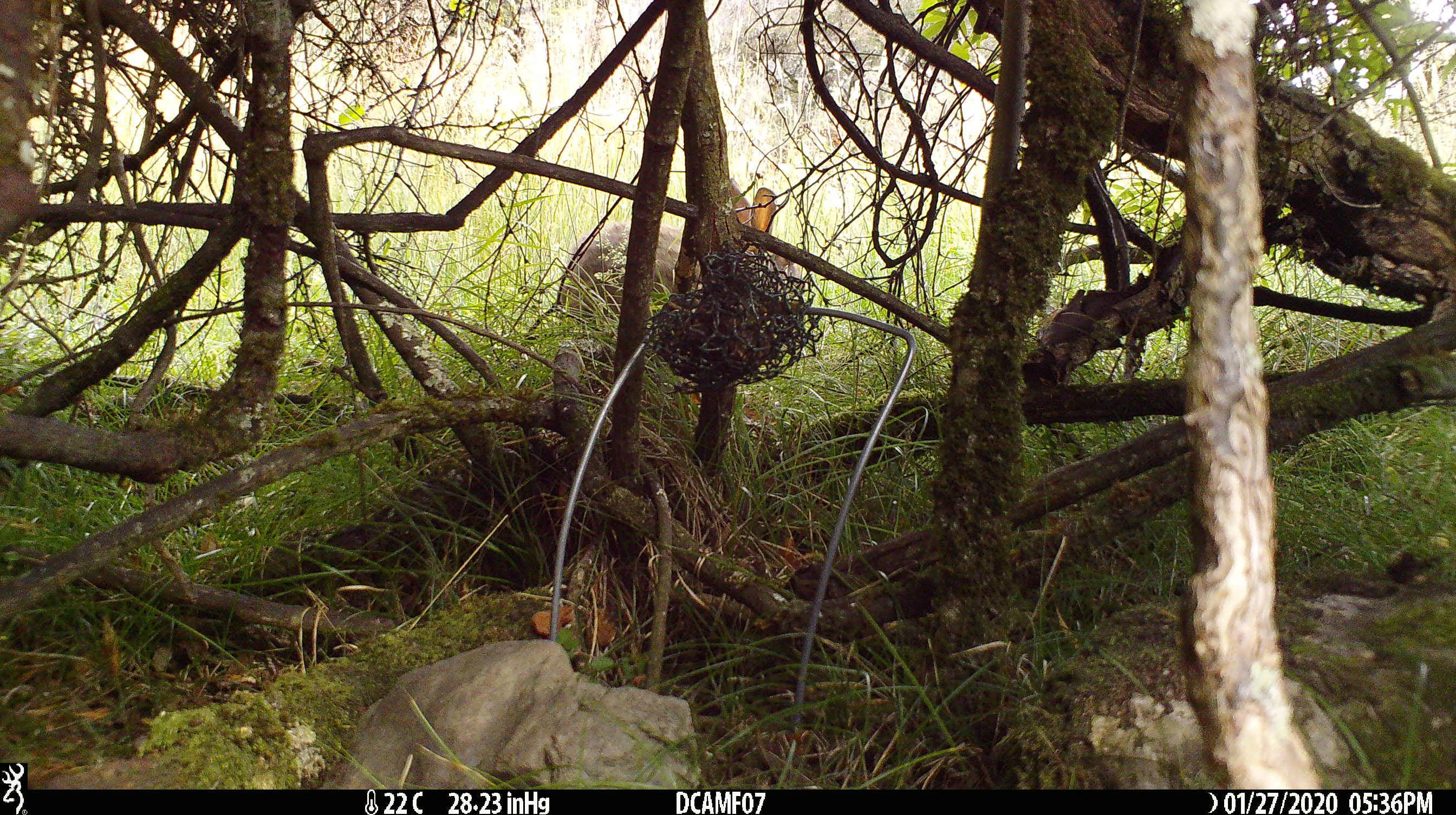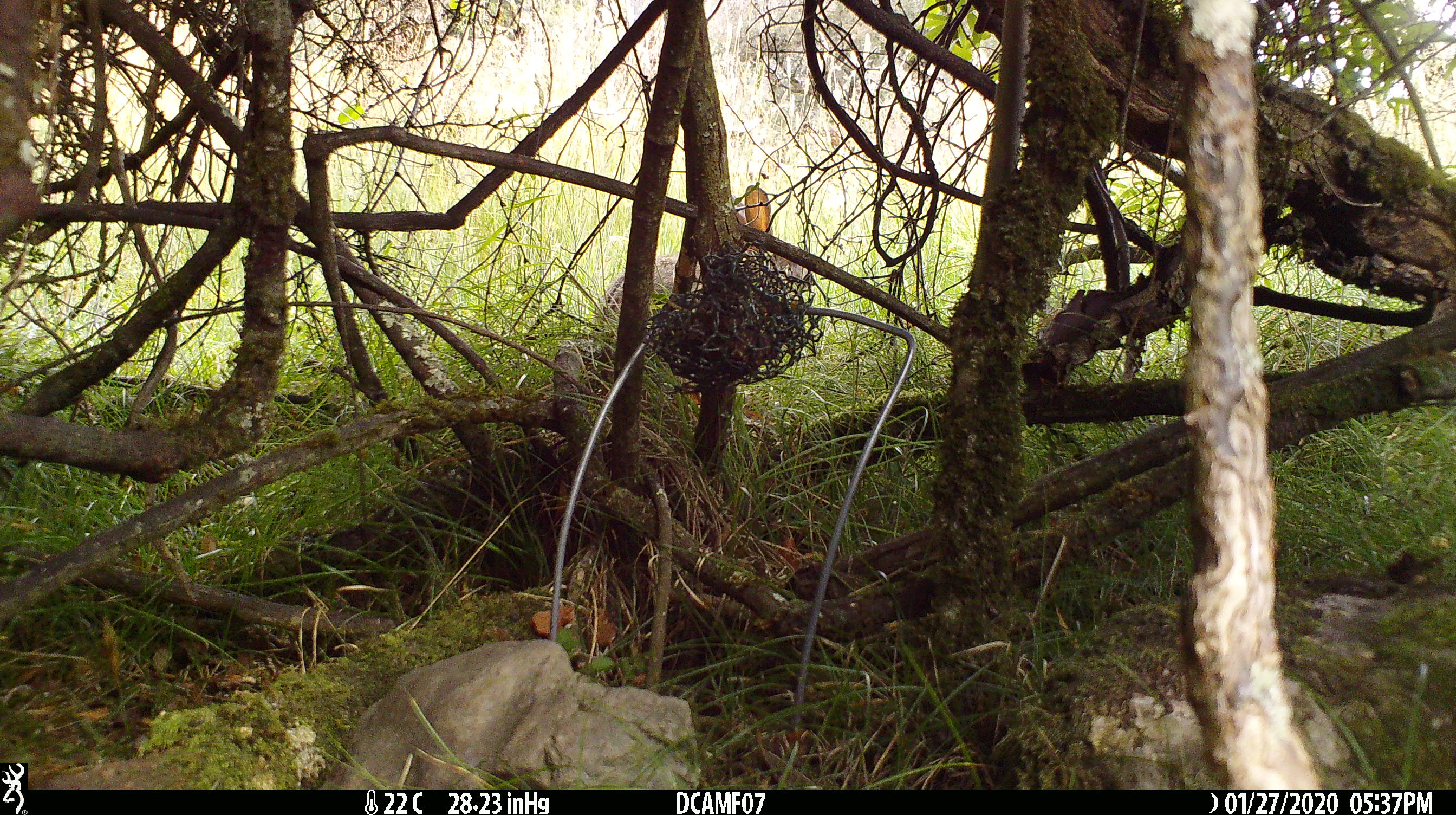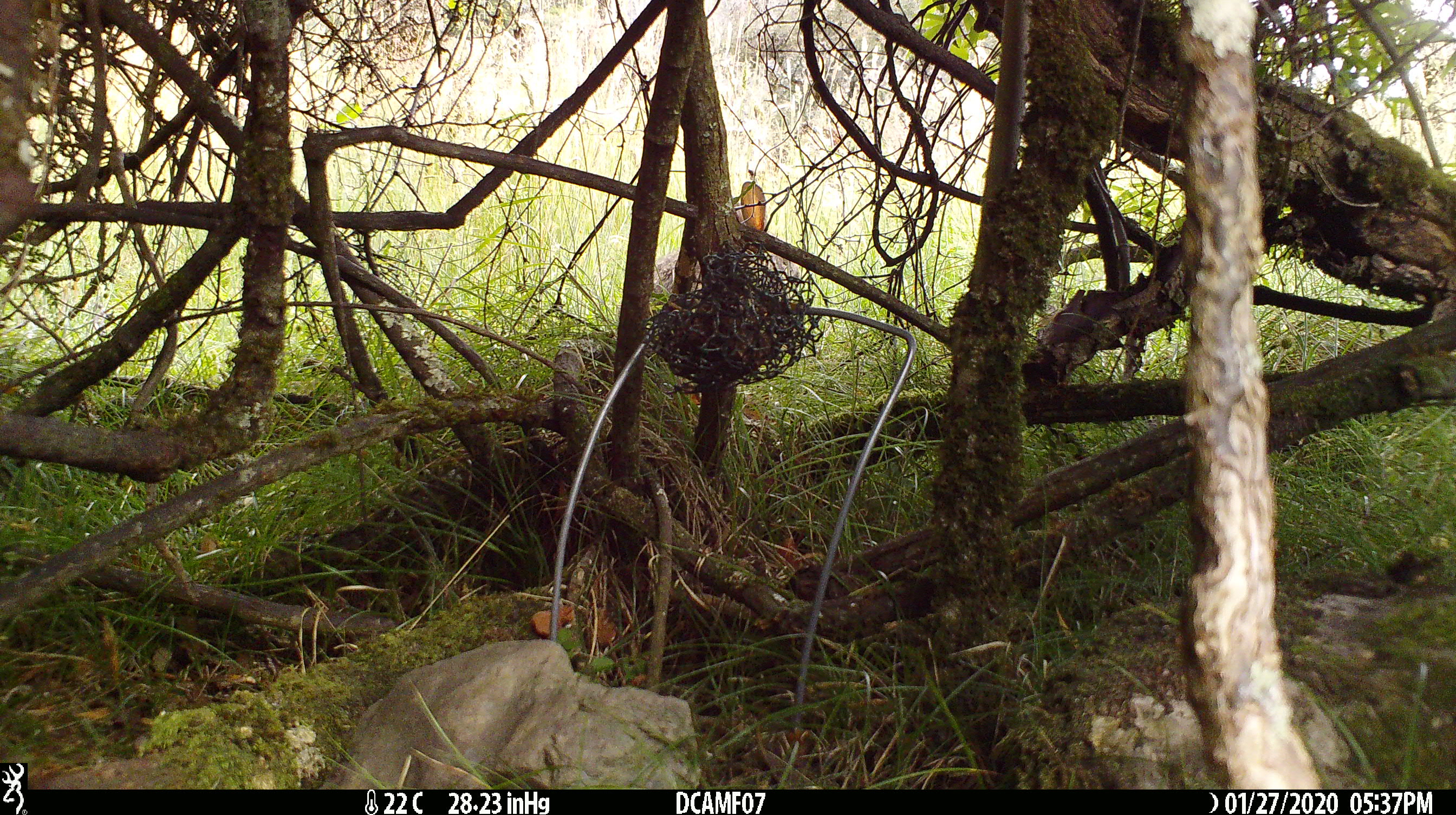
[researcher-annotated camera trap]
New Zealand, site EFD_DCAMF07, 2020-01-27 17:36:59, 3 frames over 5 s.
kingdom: Animalia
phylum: Chordata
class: Mammalia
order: Lagomorpha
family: Leporidae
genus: Oryctolagus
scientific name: Oryctolagus cuniculus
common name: european rabbit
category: rabbit